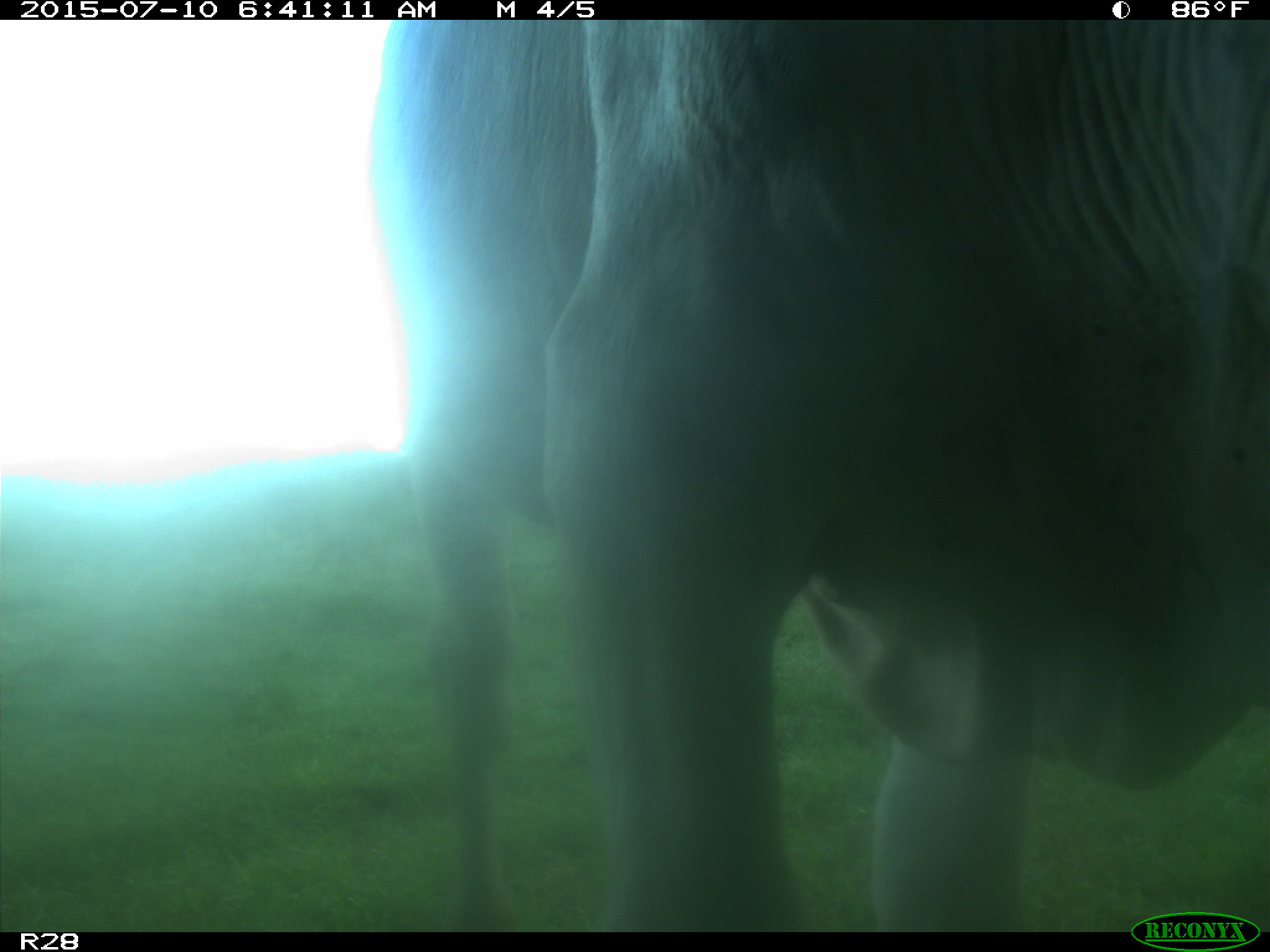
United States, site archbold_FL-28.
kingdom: Animalia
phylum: Chordata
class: Mammalia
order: Artiodactyla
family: Bovidae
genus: Bos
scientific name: Bos taurus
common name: domestic cow